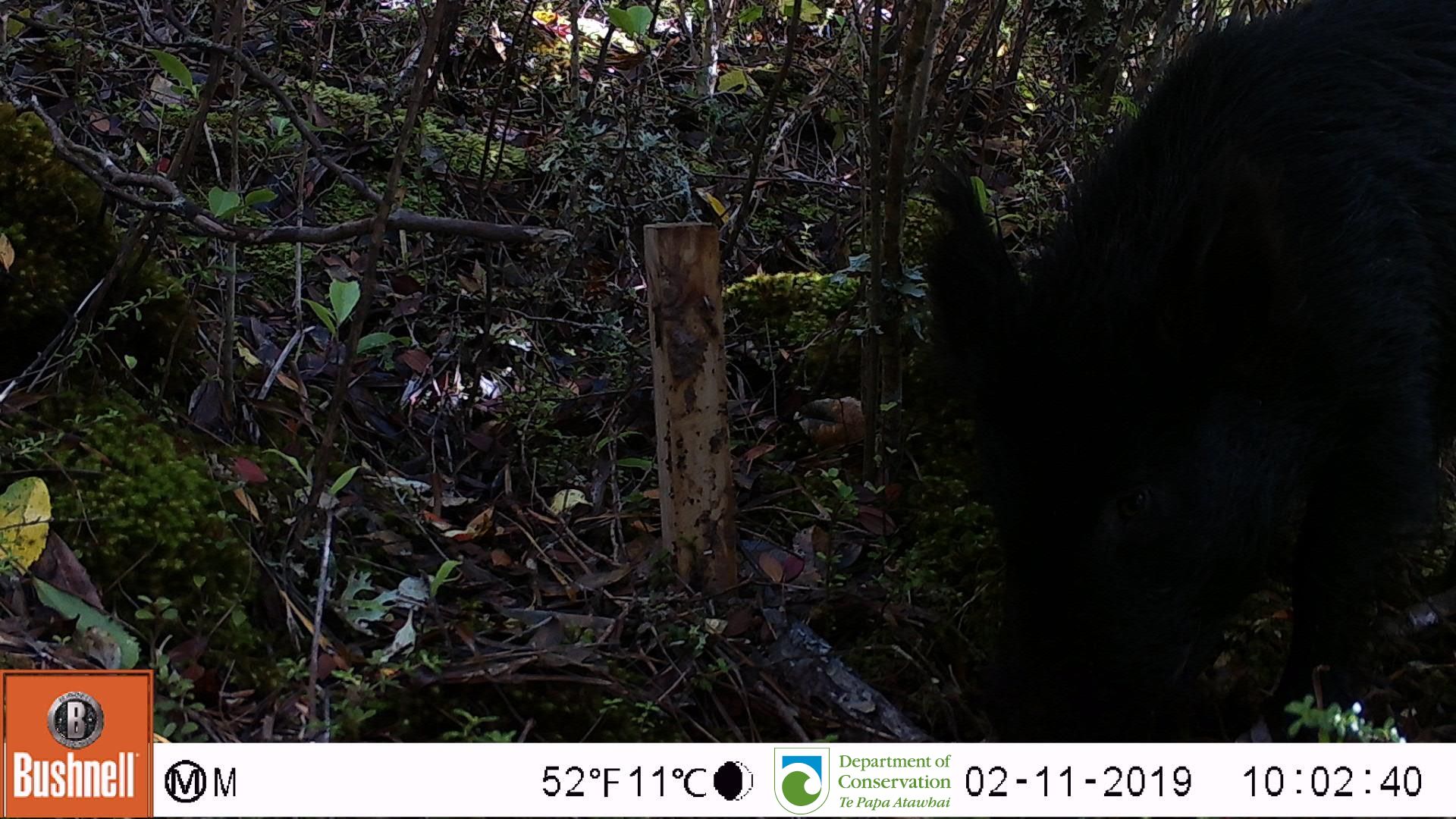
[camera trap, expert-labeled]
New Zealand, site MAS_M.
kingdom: Animalia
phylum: Chordata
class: Mammalia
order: Artiodactyla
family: Suidae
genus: Sus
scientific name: Sus scrofa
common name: pig